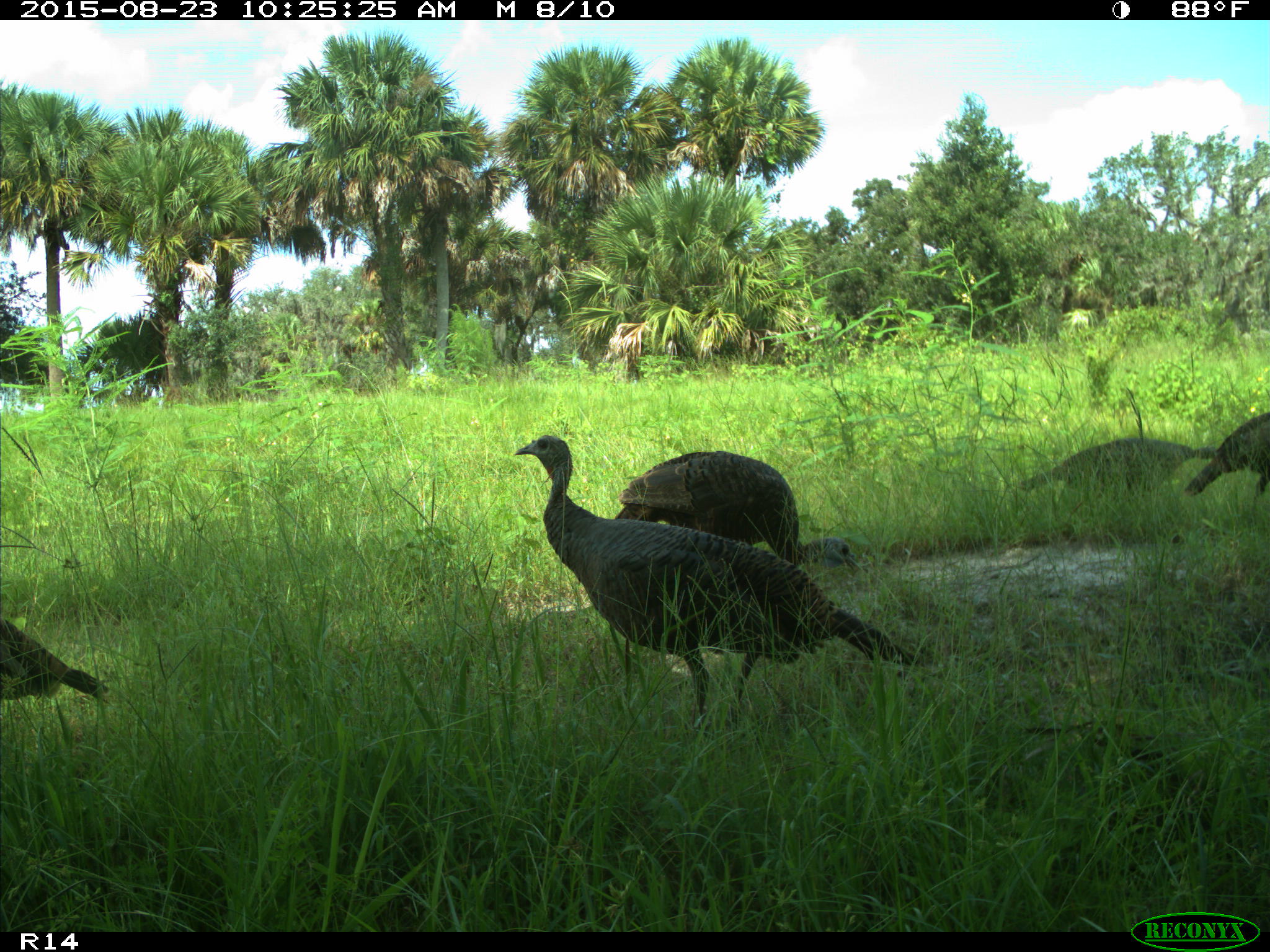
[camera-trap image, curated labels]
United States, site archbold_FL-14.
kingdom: Animalia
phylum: Chordata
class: Aves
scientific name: Aves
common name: birds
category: unidentified bird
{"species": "unidentified bird (birds) (Aves)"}